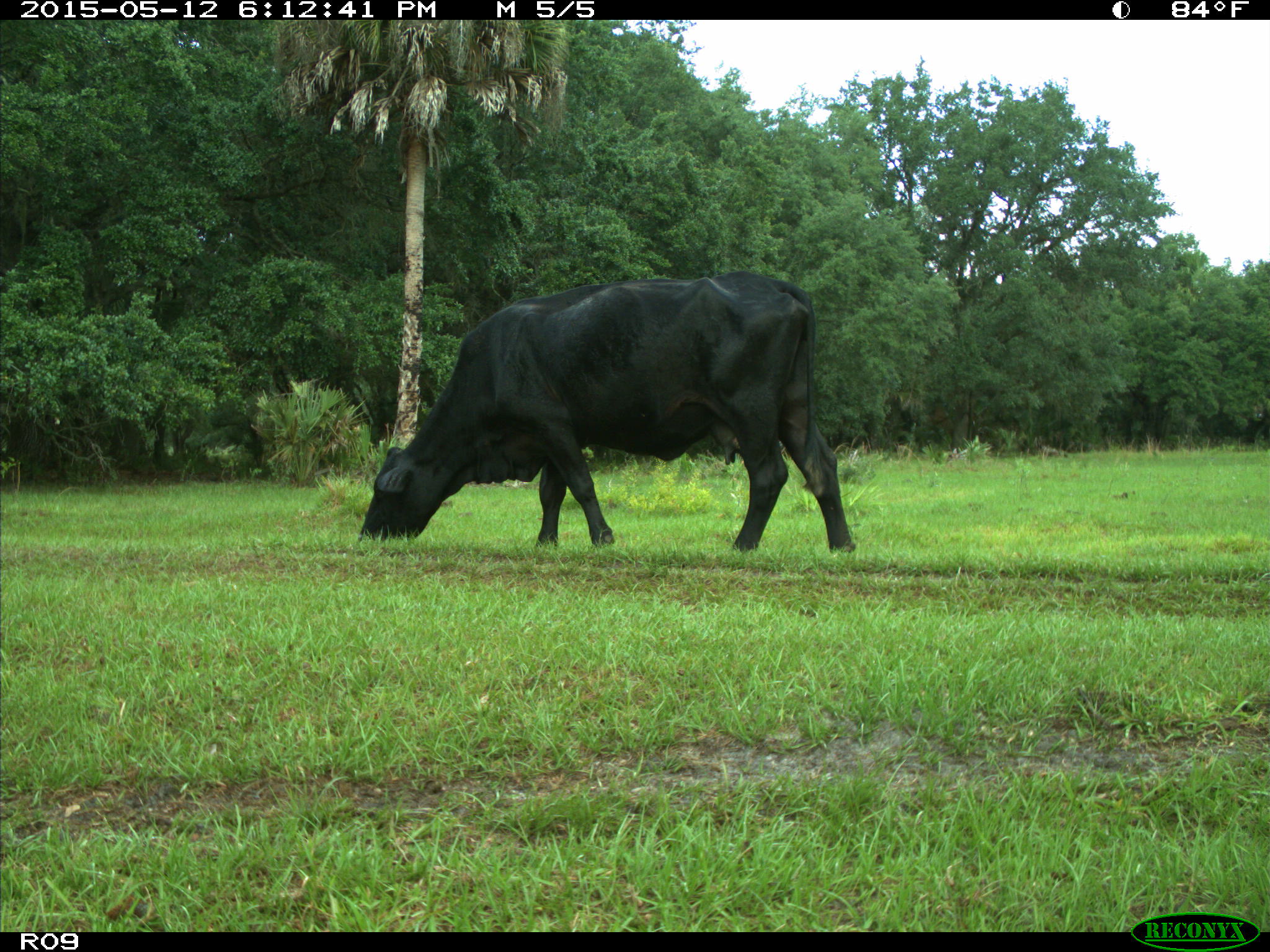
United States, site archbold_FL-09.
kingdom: Animalia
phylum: Chordata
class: Mammalia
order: Artiodactyla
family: Bovidae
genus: Bos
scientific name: Bos taurus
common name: domestic cow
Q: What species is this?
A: Bos taurus (domestic cow).